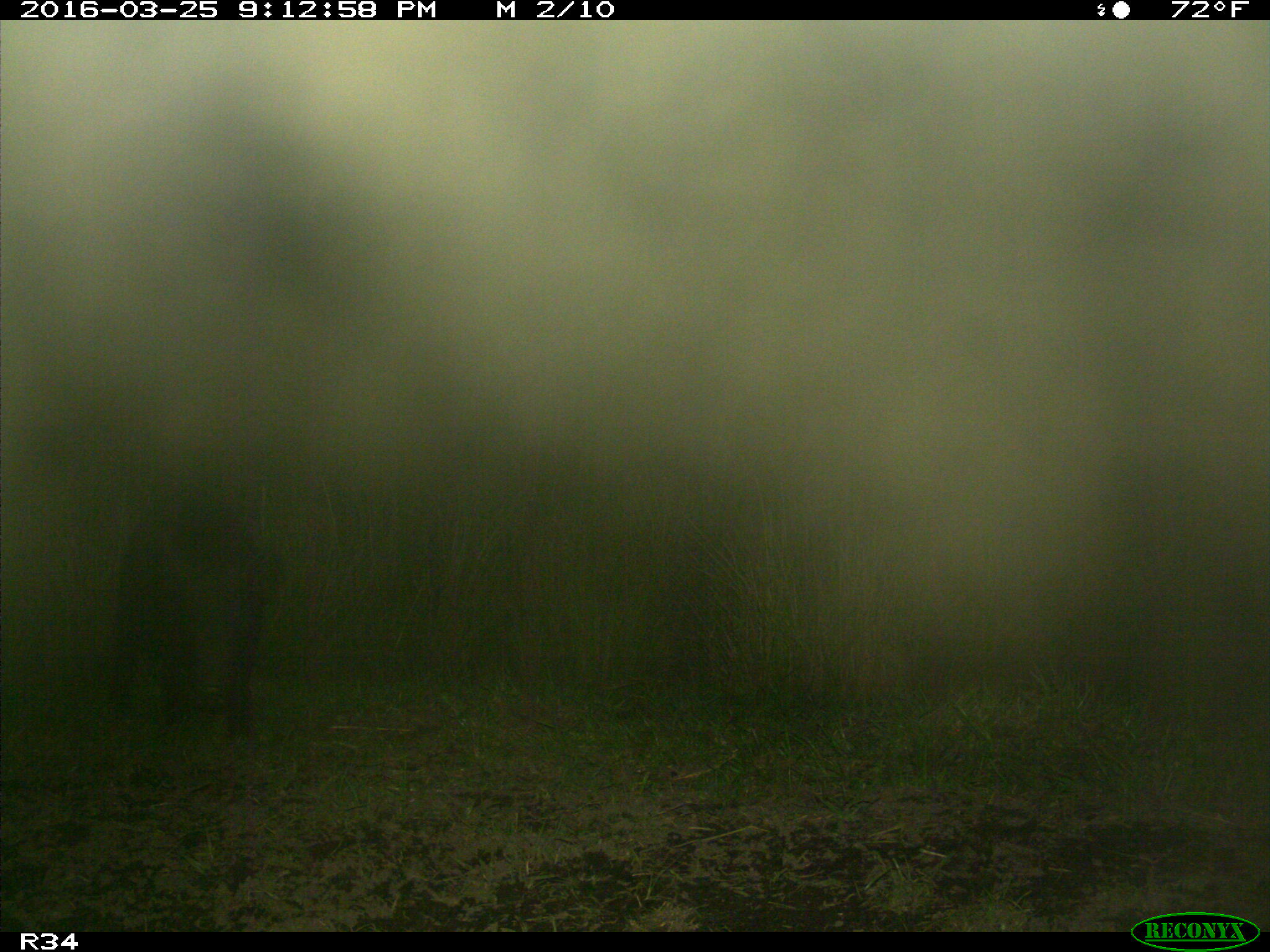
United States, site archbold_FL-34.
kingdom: Animalia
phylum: Chordata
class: Mammalia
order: Artiodactyla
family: Suidae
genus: Sus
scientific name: Sus scrofa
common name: wild boar